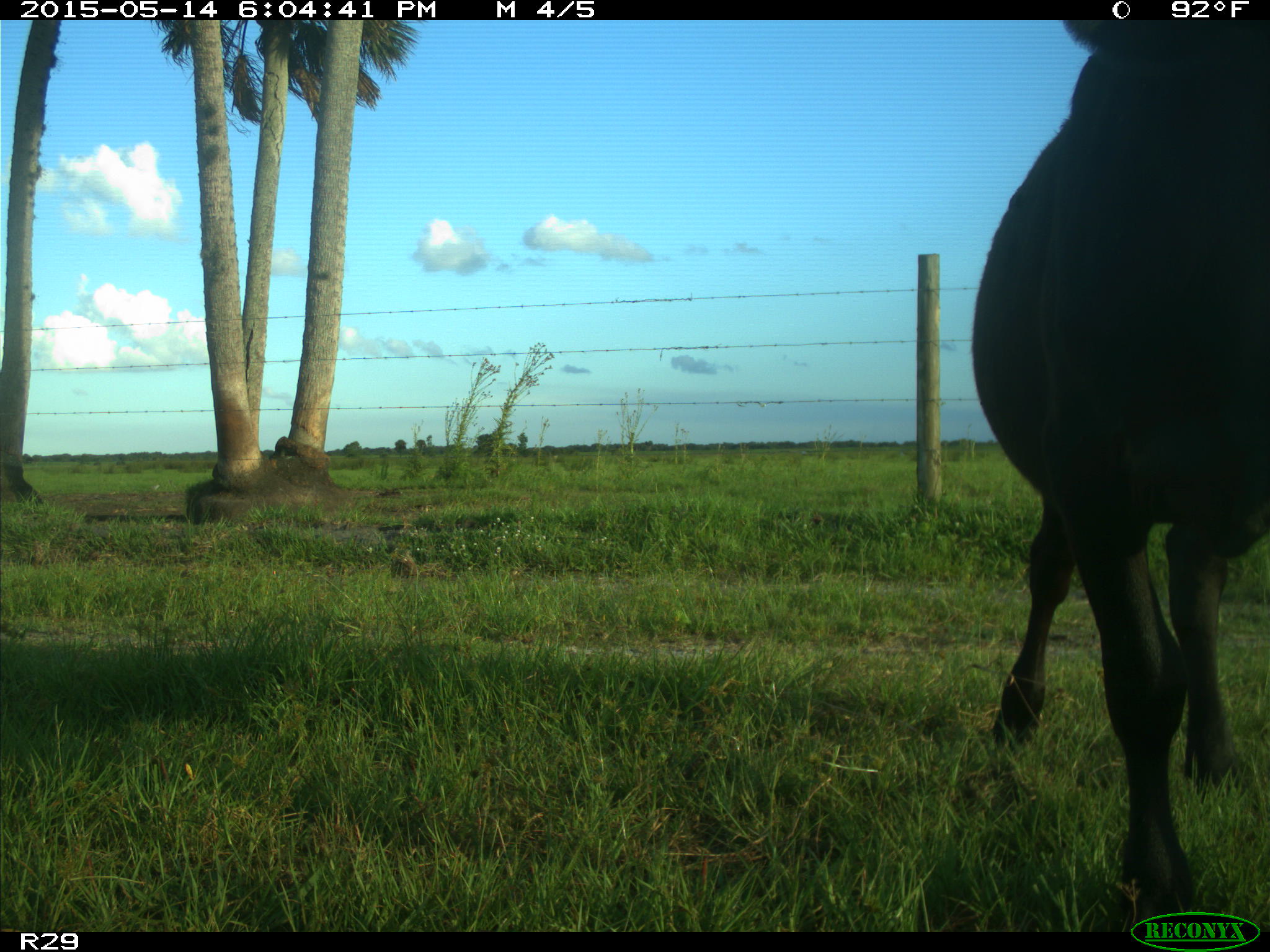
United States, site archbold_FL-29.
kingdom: Animalia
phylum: Chordata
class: Mammalia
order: Artiodactyla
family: Bovidae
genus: Bos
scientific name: Bos taurus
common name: domestic cow